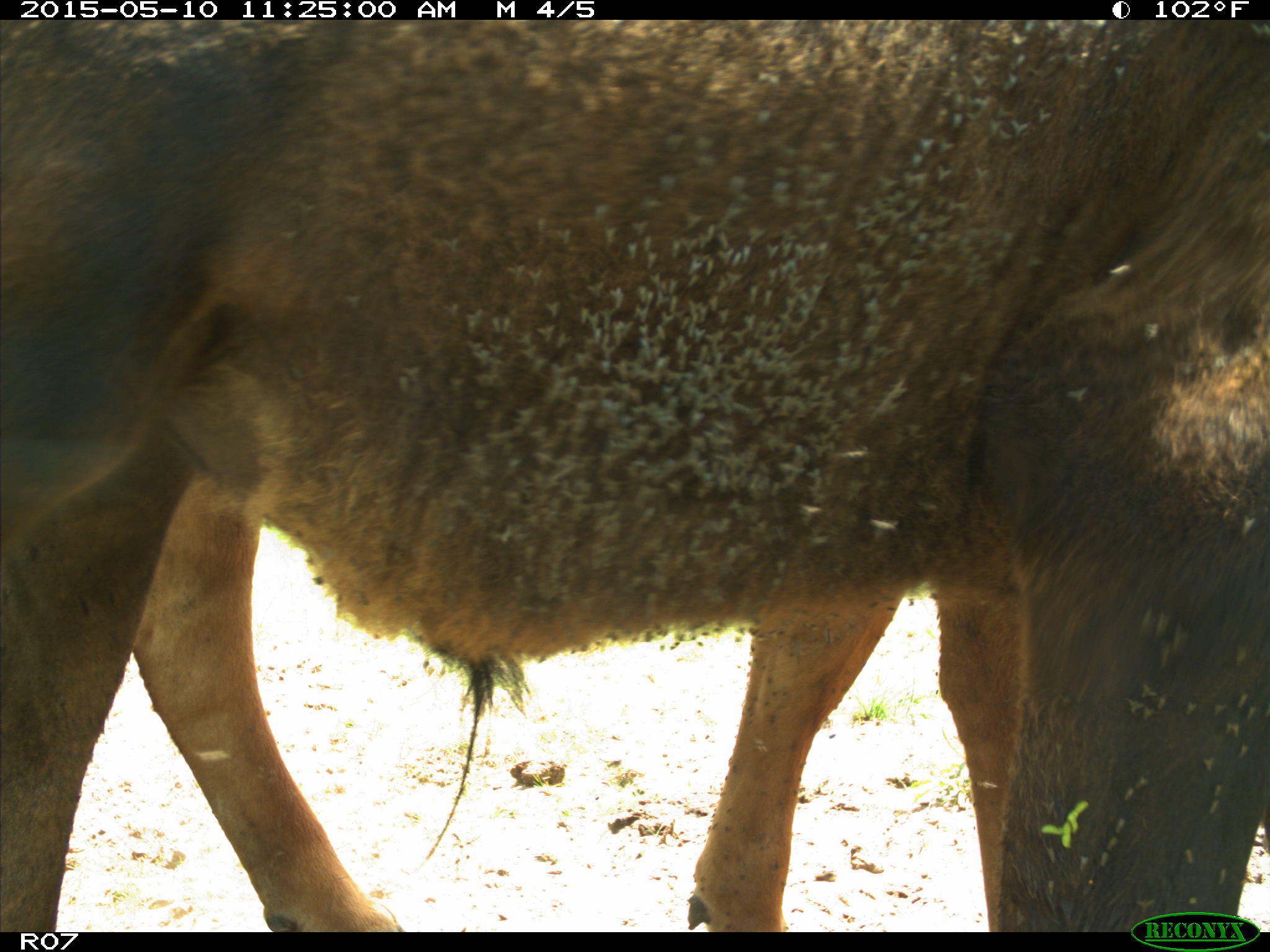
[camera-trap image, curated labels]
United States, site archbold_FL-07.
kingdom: Animalia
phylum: Chordata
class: Mammalia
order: Artiodactyla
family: Bovidae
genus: Bos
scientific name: Bos taurus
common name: domestic cow